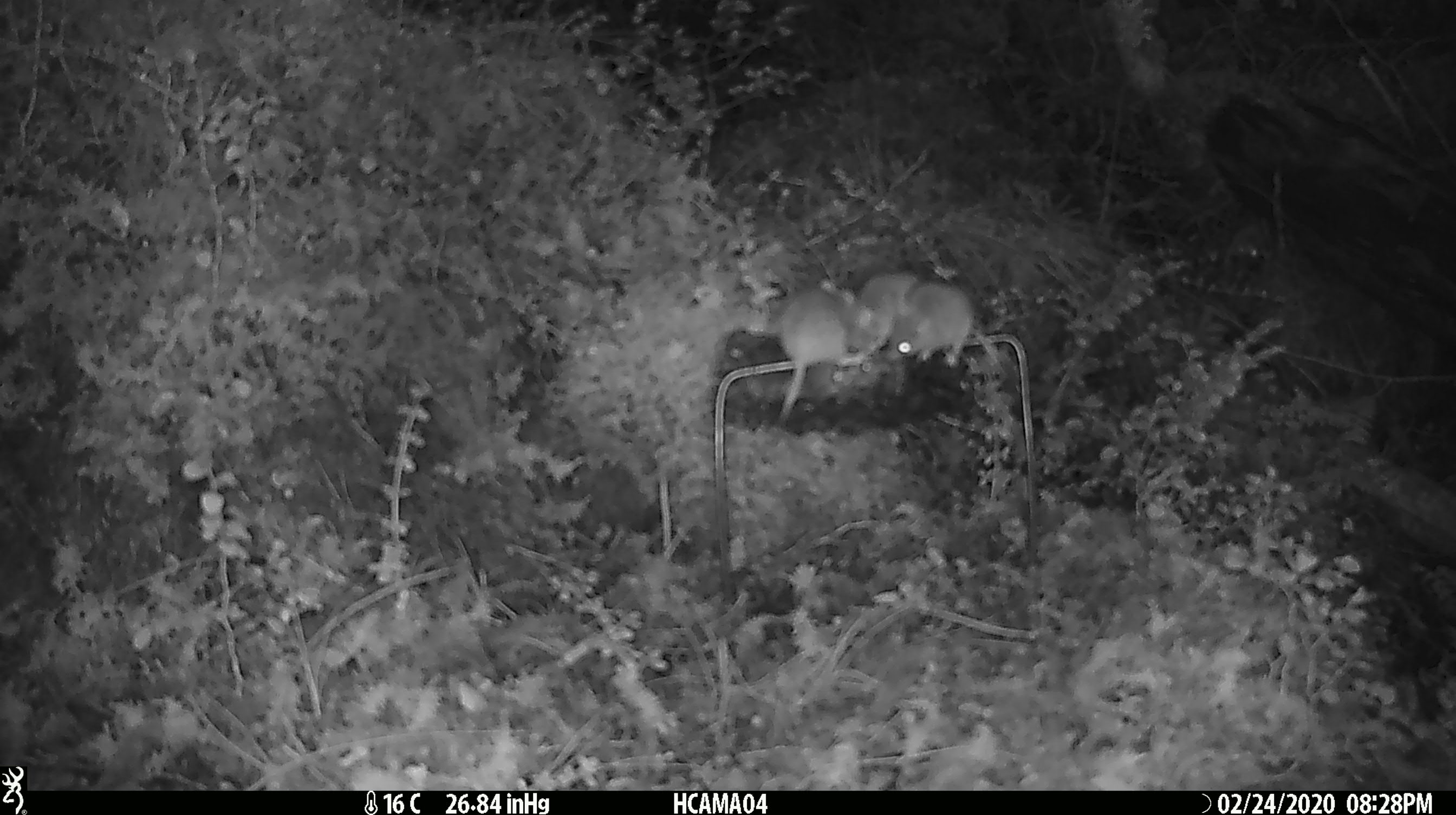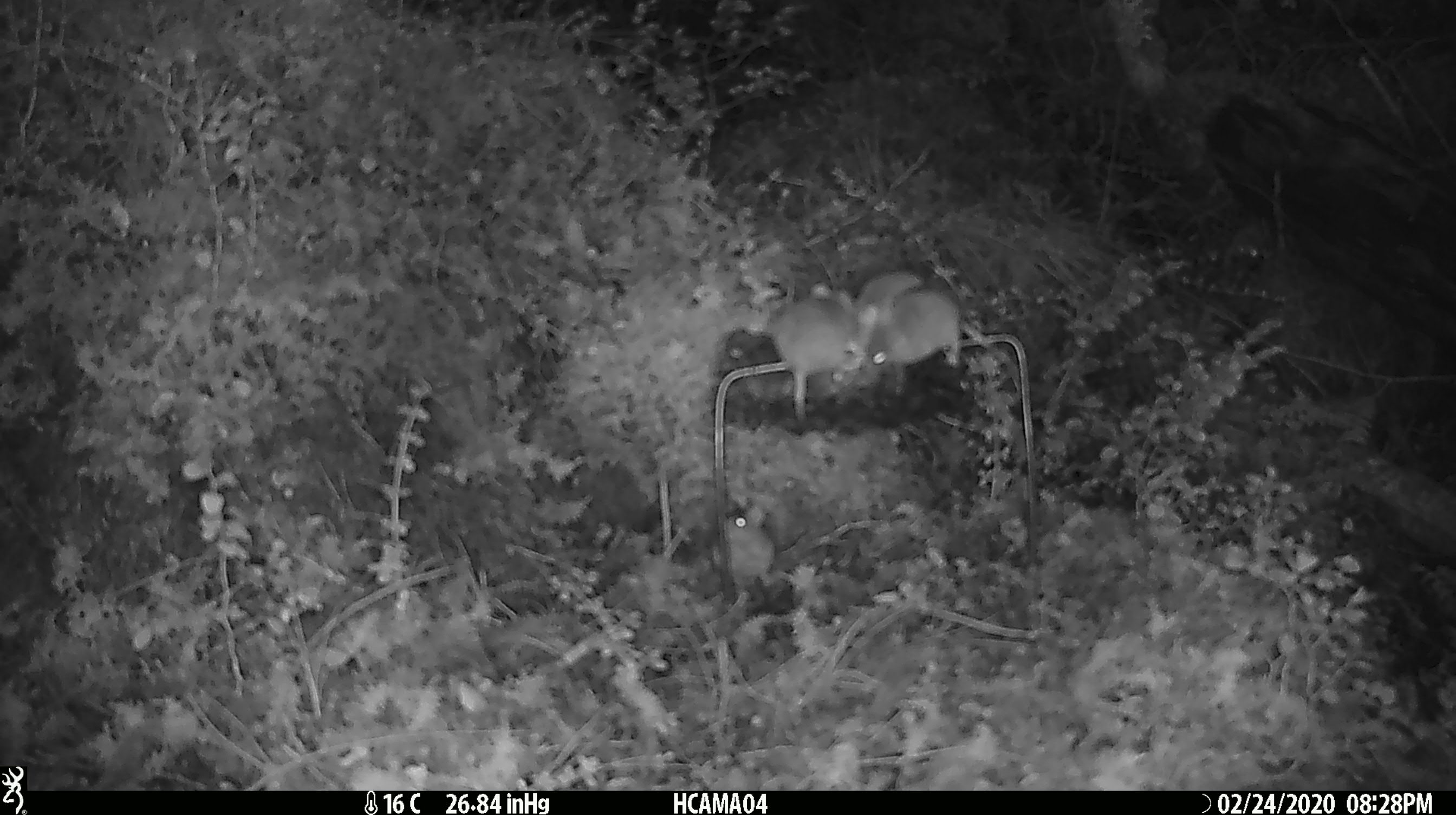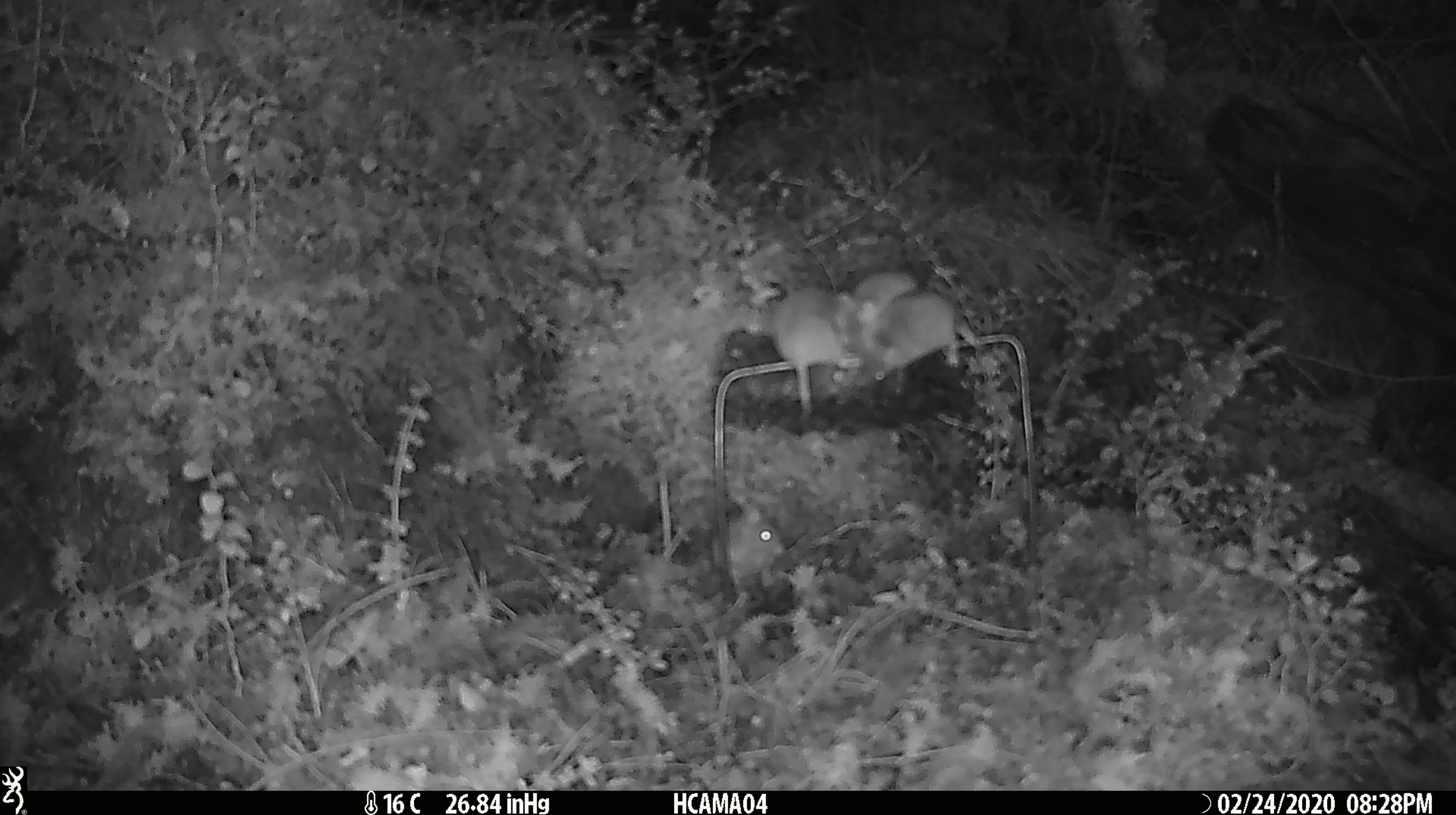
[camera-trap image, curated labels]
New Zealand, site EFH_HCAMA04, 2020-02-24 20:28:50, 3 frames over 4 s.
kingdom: Animalia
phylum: Chordata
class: Mammalia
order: Rodentia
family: Muridae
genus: Mus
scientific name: Mus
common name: mouse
Mouse (Mus).